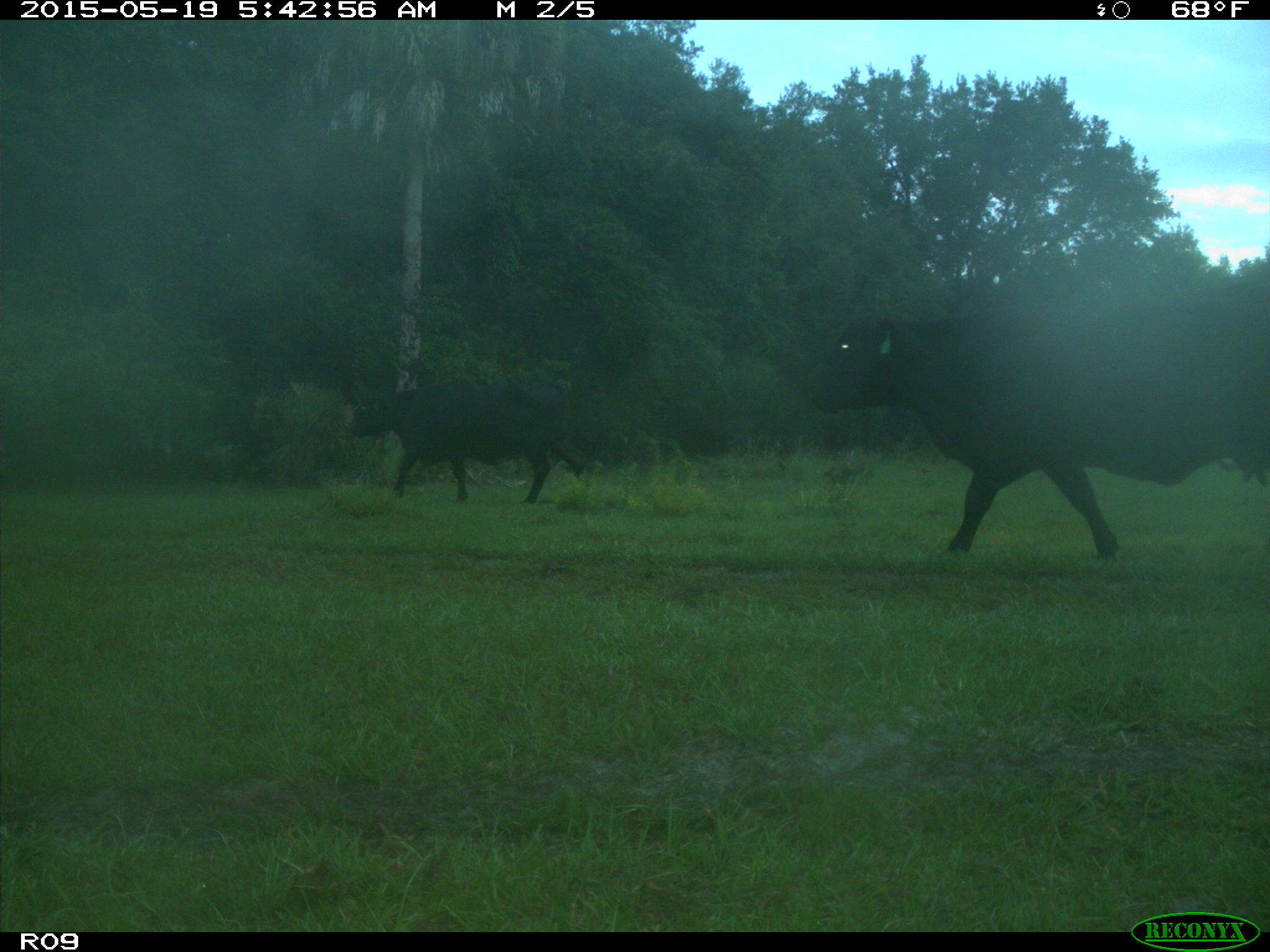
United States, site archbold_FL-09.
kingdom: Animalia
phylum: Chordata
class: Mammalia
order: Artiodactyla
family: Bovidae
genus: Bos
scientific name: Bos taurus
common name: domestic cow